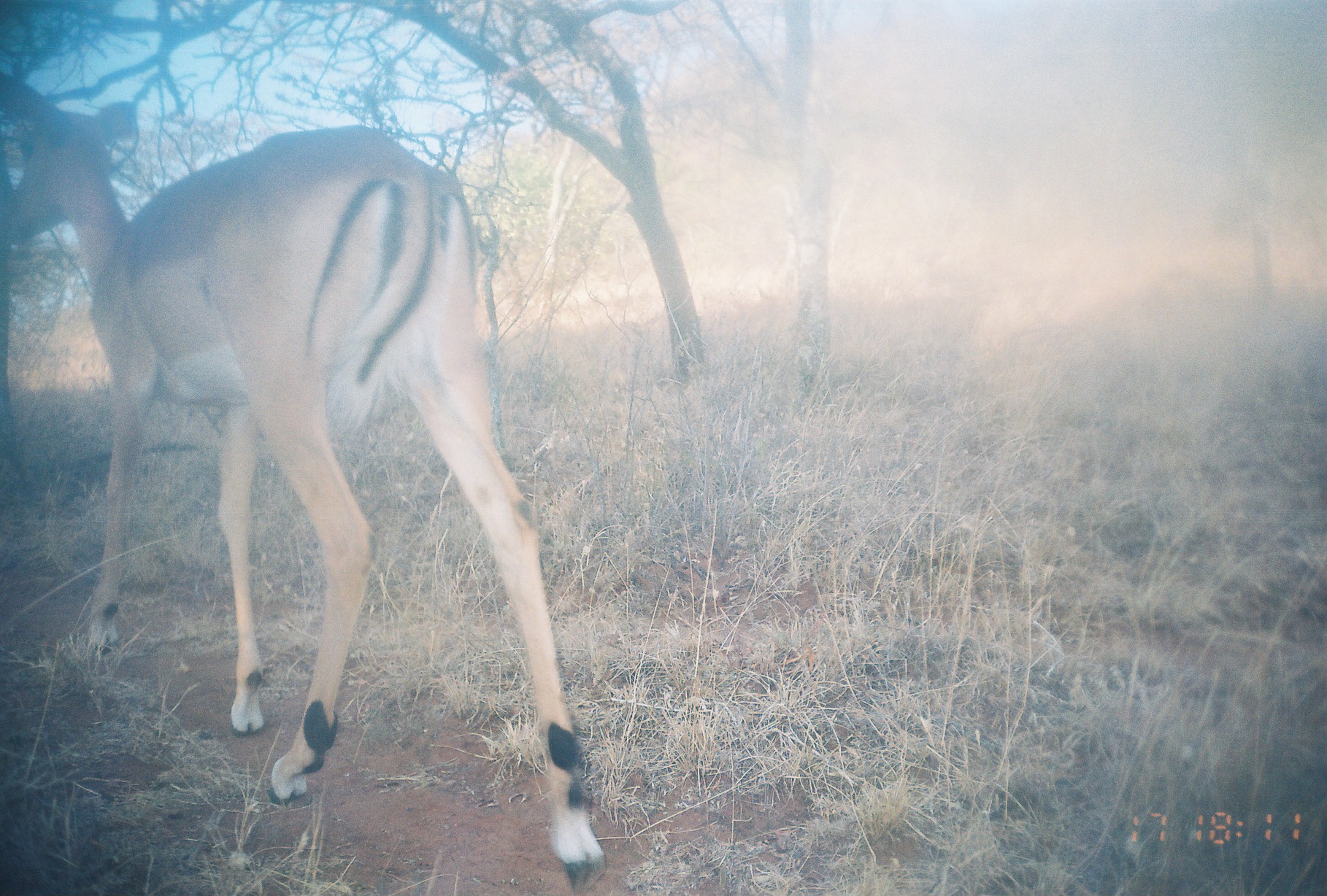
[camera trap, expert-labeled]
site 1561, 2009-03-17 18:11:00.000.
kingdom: Animalia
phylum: Chordata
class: Mammalia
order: Artiodactyla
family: Bovidae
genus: Aepyceros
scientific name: Aepyceros melampus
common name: impala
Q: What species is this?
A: Aepyceros melampus (impala).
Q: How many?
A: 1.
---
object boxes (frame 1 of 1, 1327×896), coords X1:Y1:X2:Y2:
aepyceros melampus: 2:70:608:883